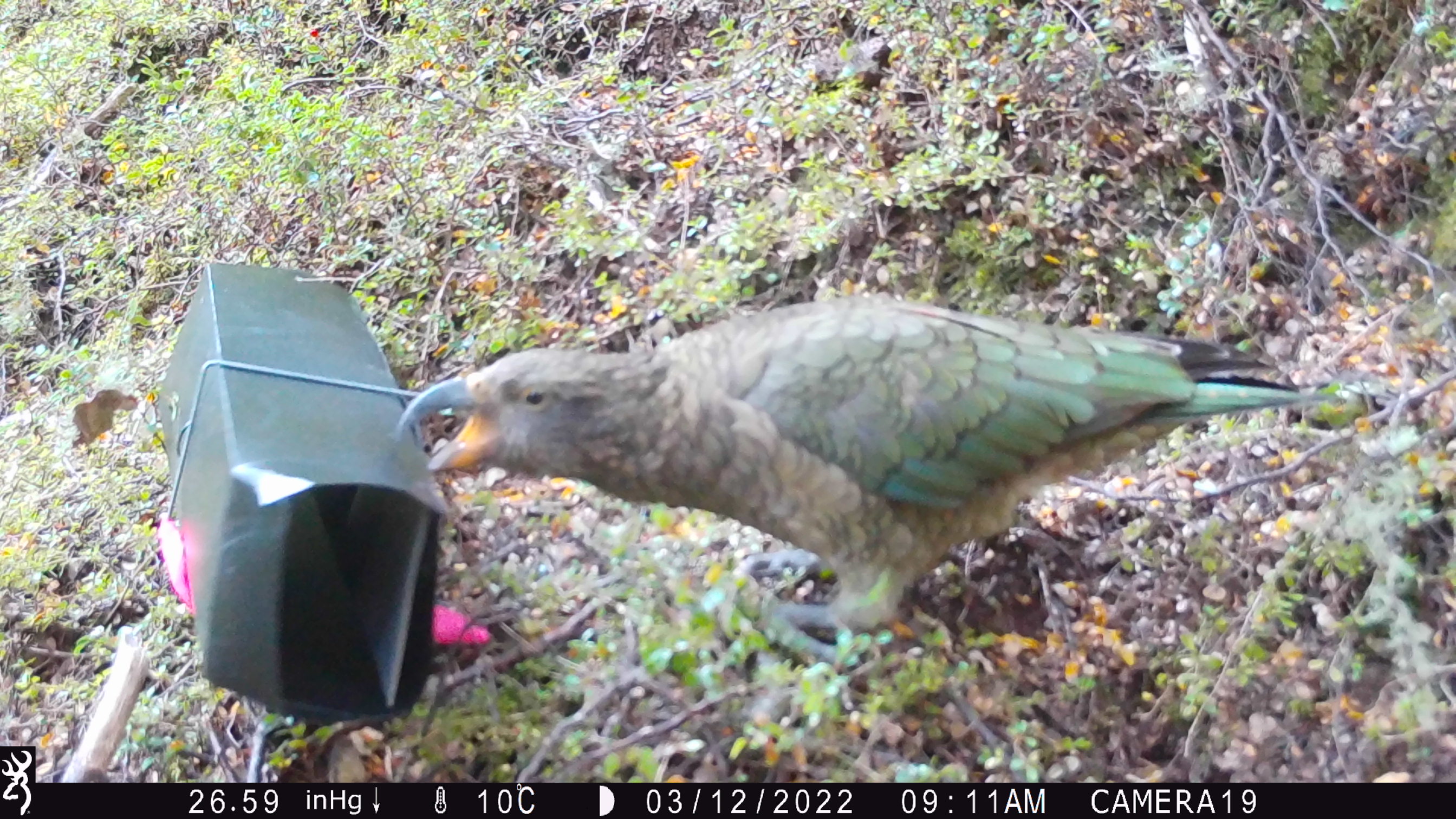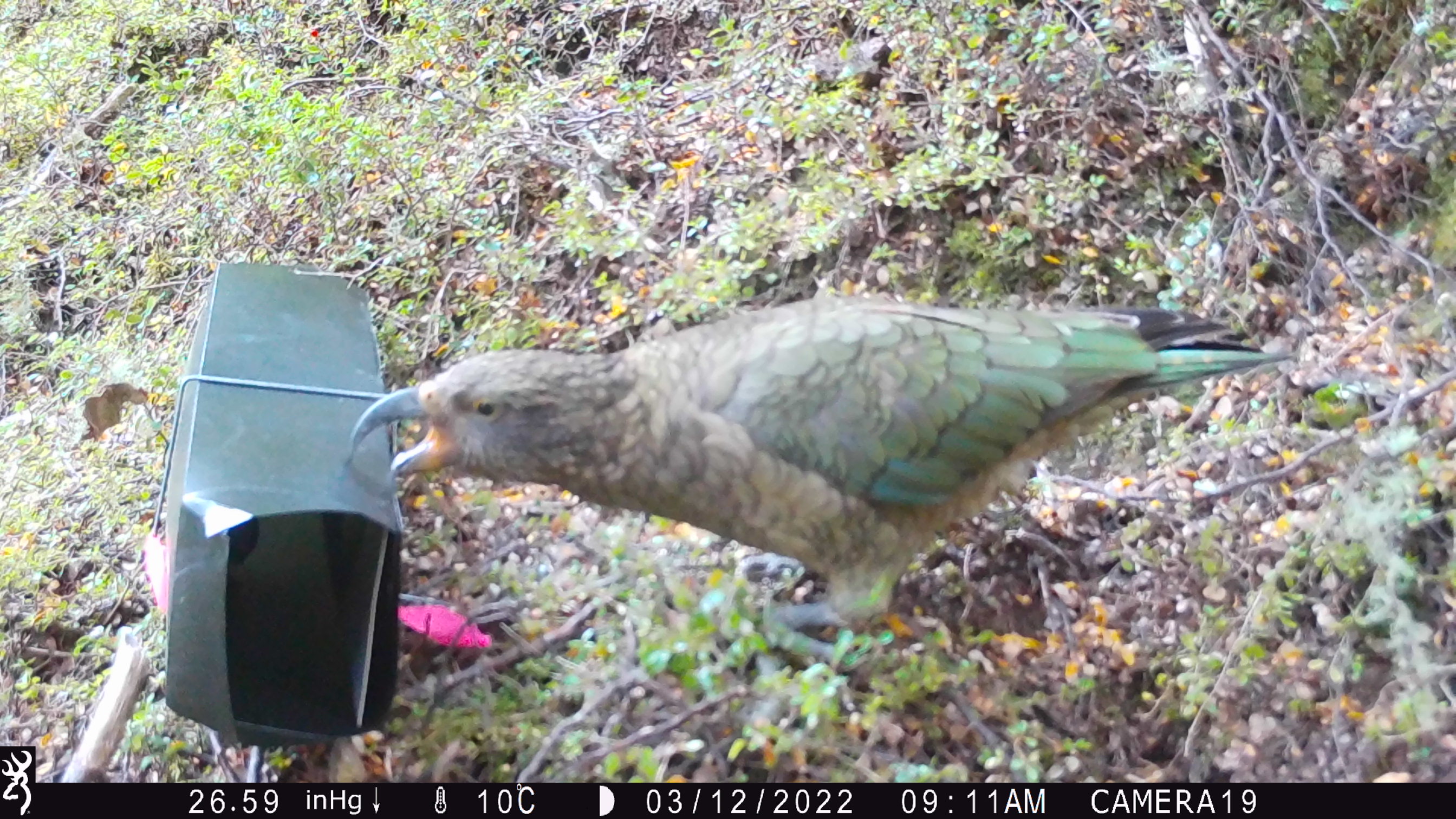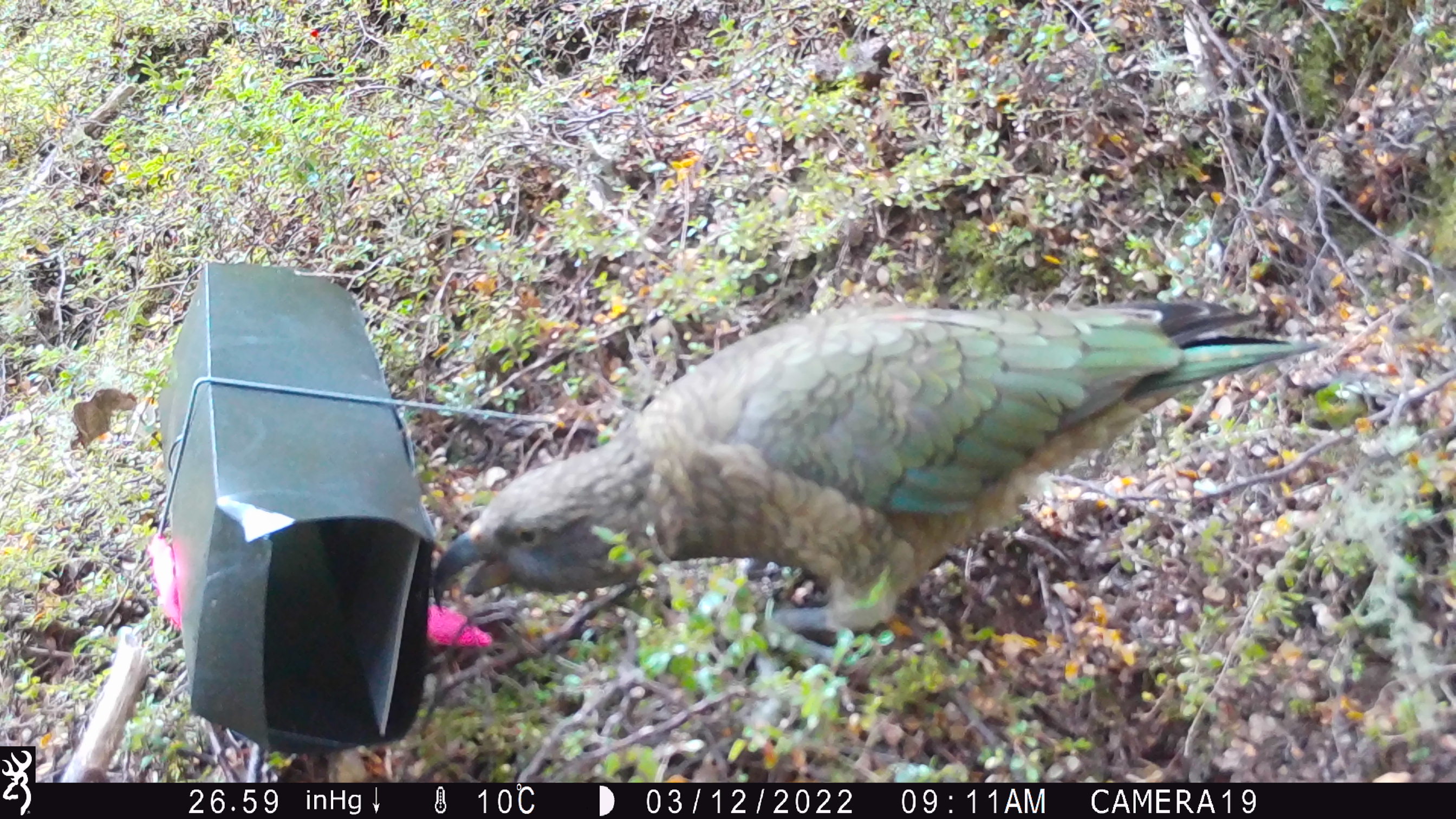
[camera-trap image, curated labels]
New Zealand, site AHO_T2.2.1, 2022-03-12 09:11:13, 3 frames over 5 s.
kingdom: Animalia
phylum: Chordata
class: Aves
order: Psittaciformes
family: Strigopidae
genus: Nestor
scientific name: Nestor notabilis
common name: kea